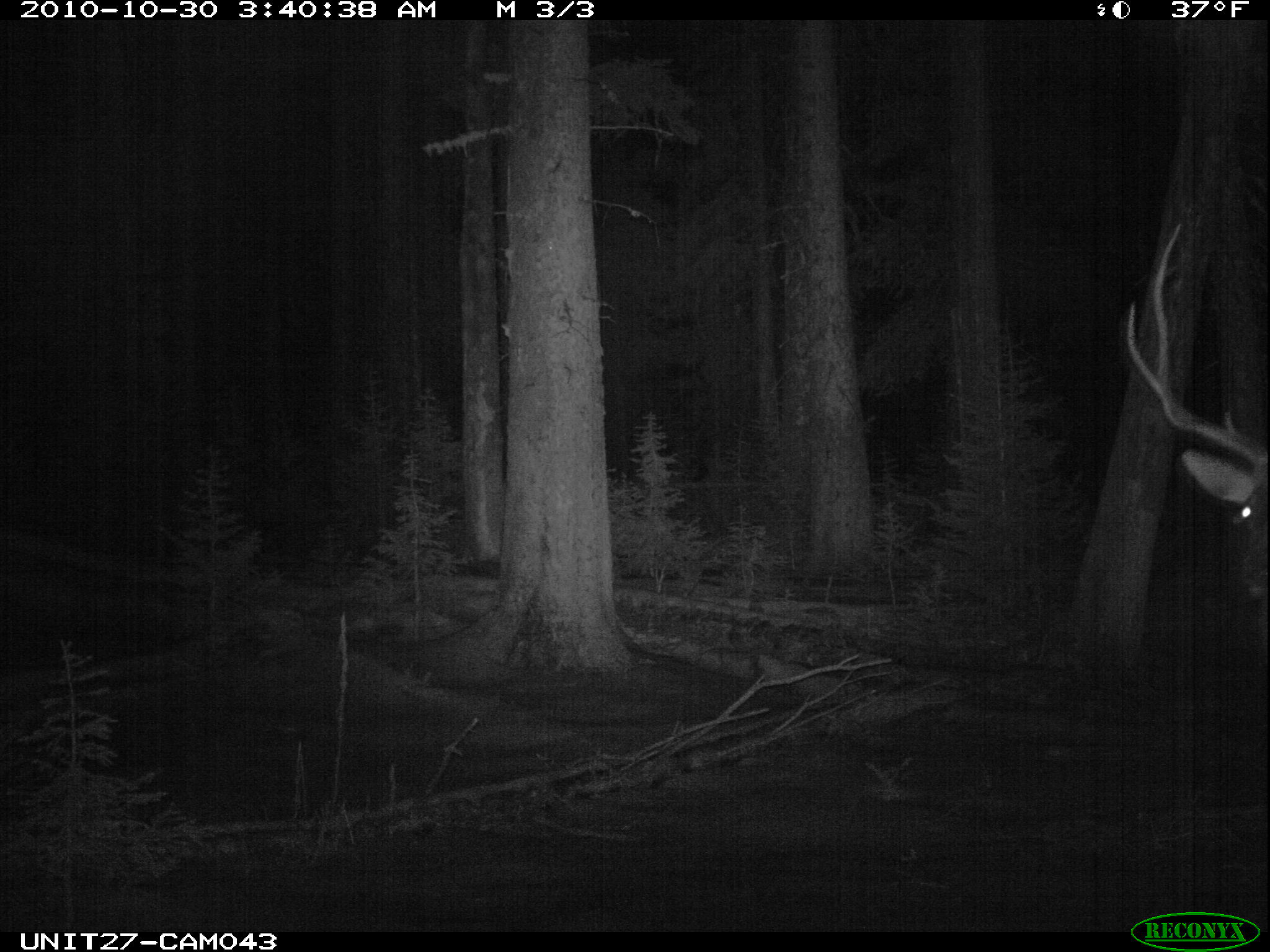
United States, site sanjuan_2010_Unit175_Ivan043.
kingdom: Animalia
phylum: Chordata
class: Mammalia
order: Artiodactyla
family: Cervidae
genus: Cervus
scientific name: Cervus elaphus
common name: red deer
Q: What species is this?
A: Cervus elaphus (red deer).